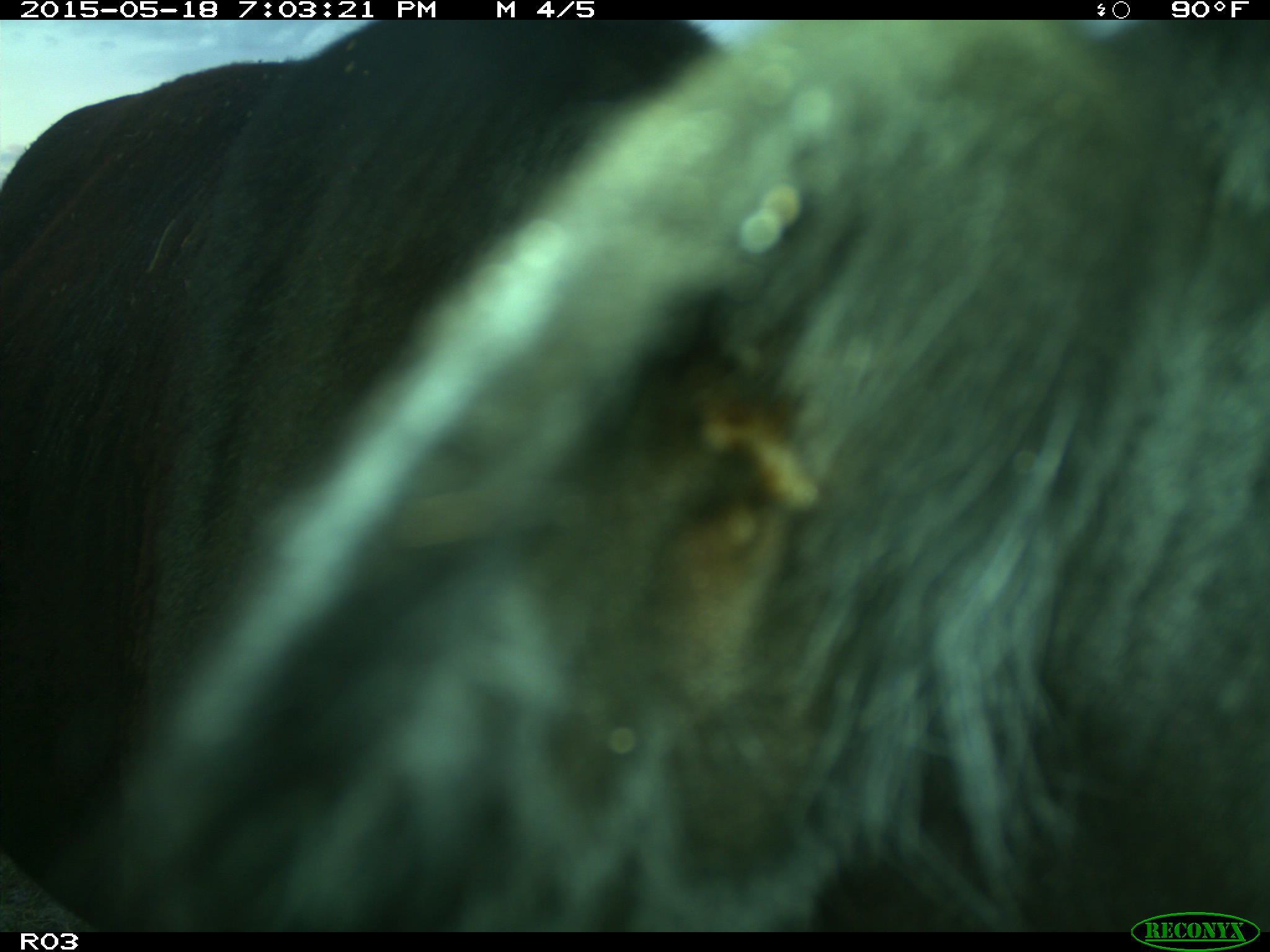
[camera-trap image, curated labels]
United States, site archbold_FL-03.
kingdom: Animalia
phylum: Chordata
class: Mammalia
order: Artiodactyla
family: Bovidae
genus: Bos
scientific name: Bos taurus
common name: domestic cow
Bos taurus (domestic cow).